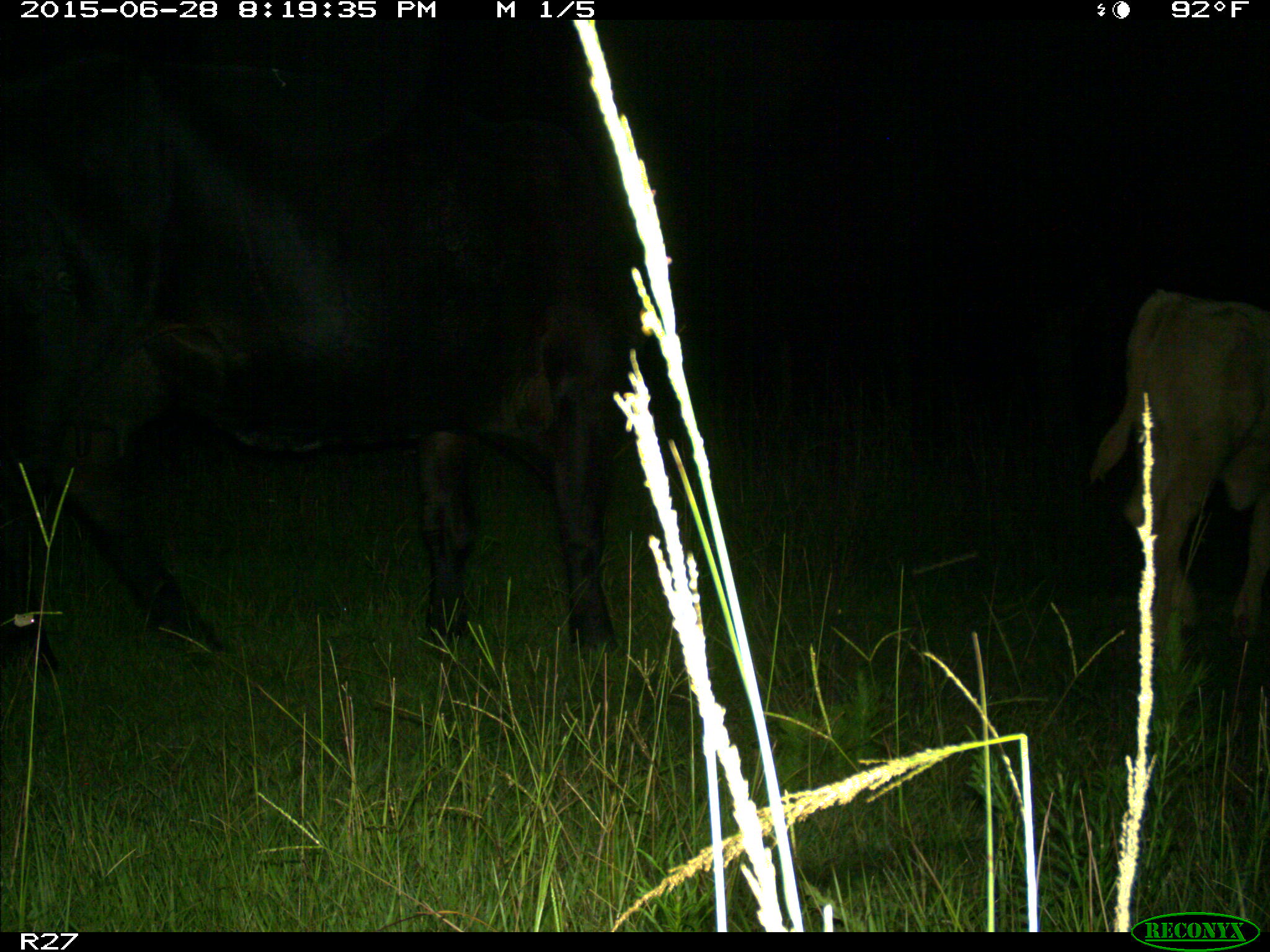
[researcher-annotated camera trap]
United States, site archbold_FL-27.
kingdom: Animalia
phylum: Chordata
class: Mammalia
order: Artiodactyla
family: Bovidae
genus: Bos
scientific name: Bos taurus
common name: domestic cow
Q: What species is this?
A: Bos taurus (domestic cow).